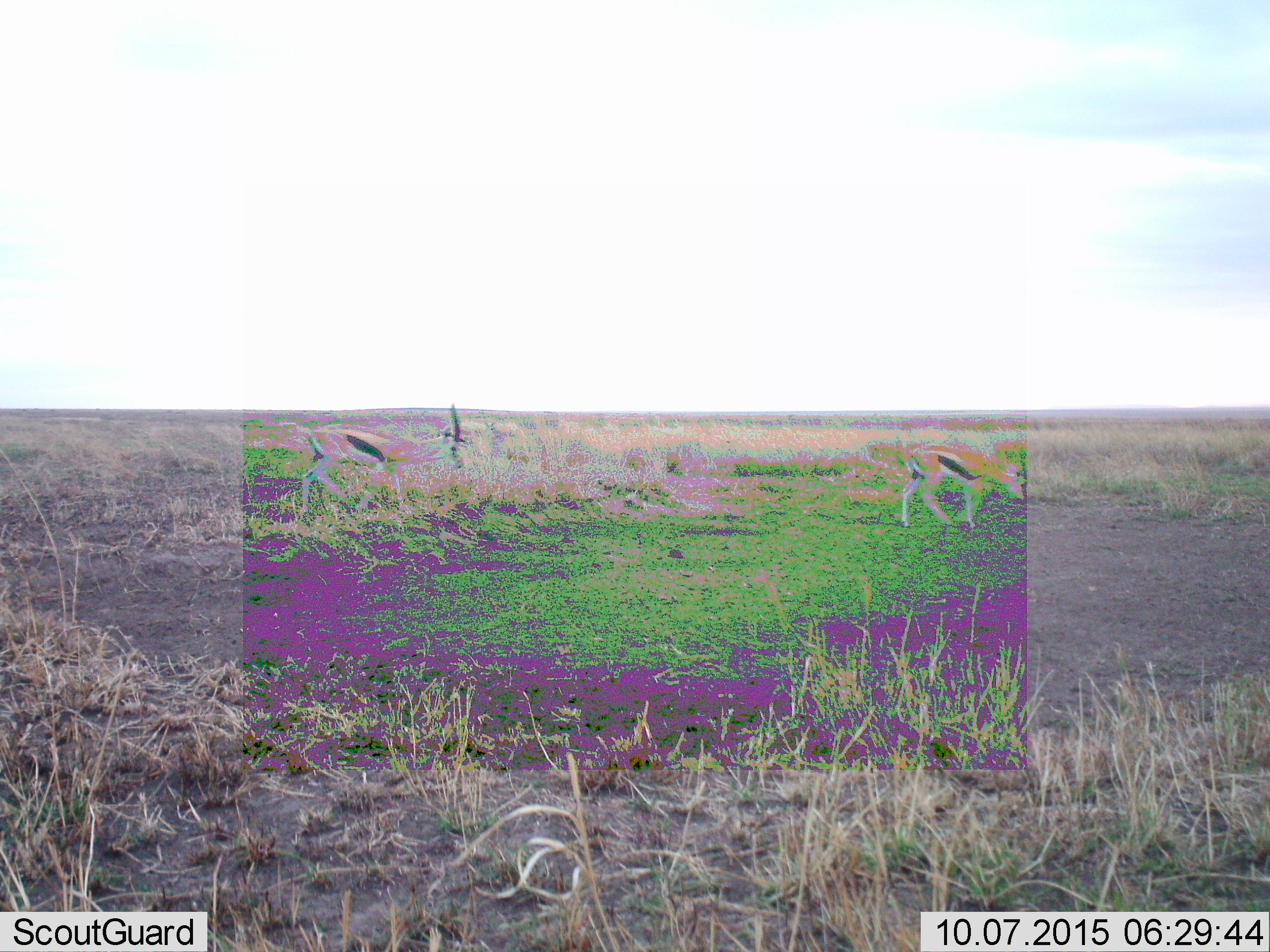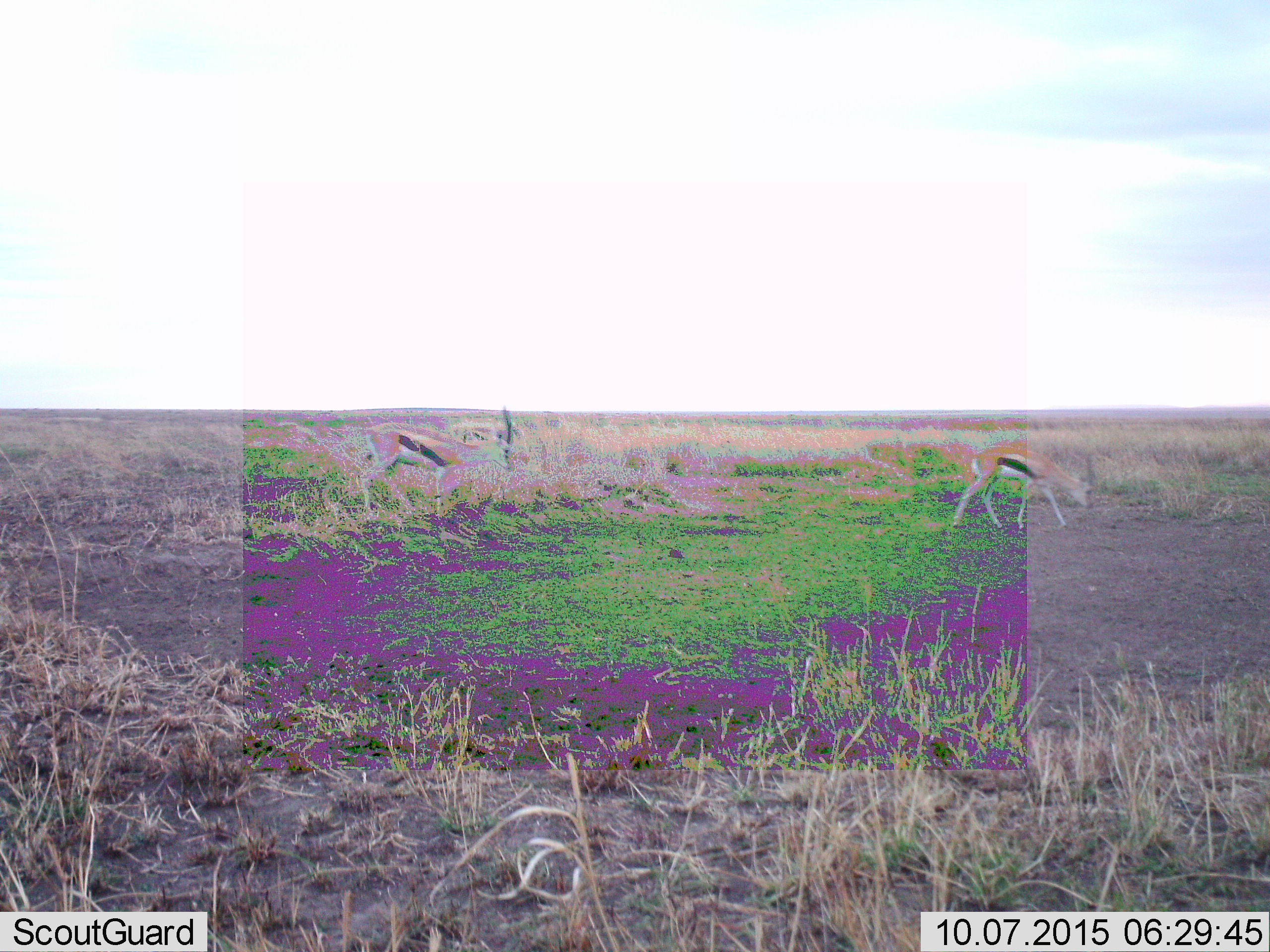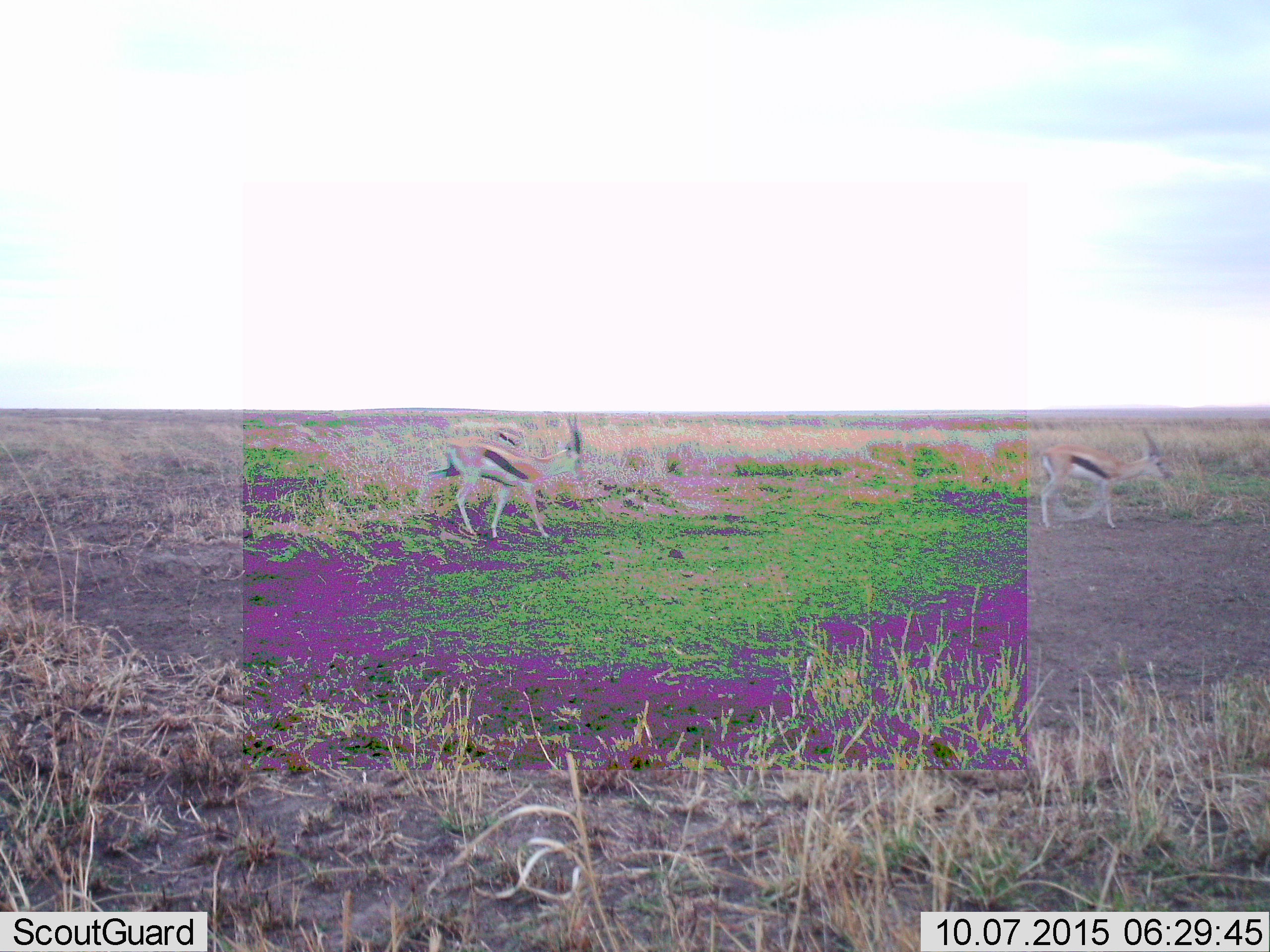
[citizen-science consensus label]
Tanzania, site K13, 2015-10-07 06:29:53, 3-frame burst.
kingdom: Animalia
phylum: Chordata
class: Mammalia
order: Artiodactyla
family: Bovidae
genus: Eudorcas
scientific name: Eudorcas thomsonii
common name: thomson's gazelle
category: gazellethomsons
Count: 2.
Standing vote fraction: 44%.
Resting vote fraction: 0%.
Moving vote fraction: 89%.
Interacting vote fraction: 0%.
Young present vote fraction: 0%.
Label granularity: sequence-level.